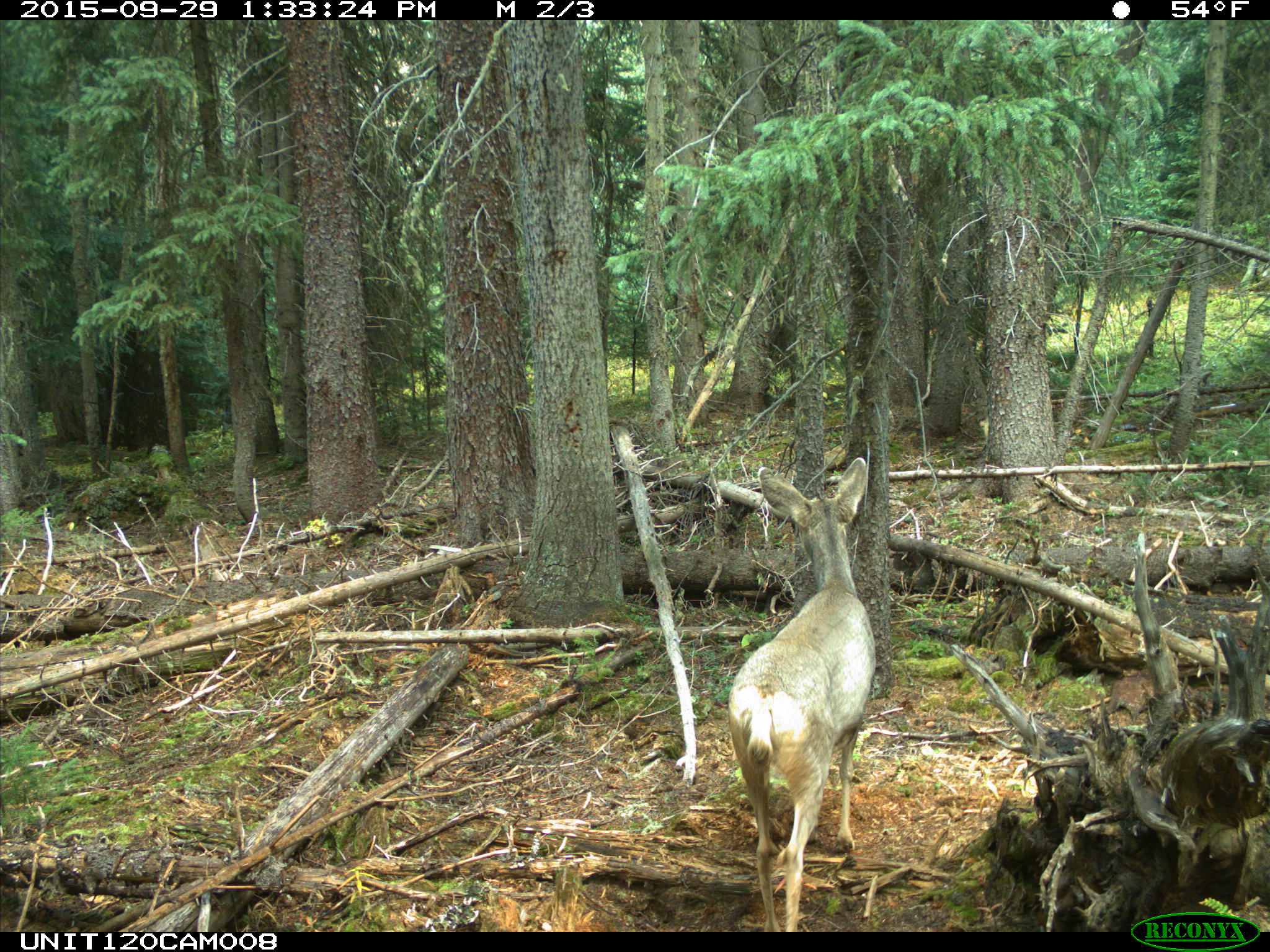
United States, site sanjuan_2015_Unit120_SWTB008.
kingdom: Animalia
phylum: Chordata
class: Mammalia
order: Artiodactyla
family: Cervidae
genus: Odocoileus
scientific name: Odocoileus hemionus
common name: mule deer